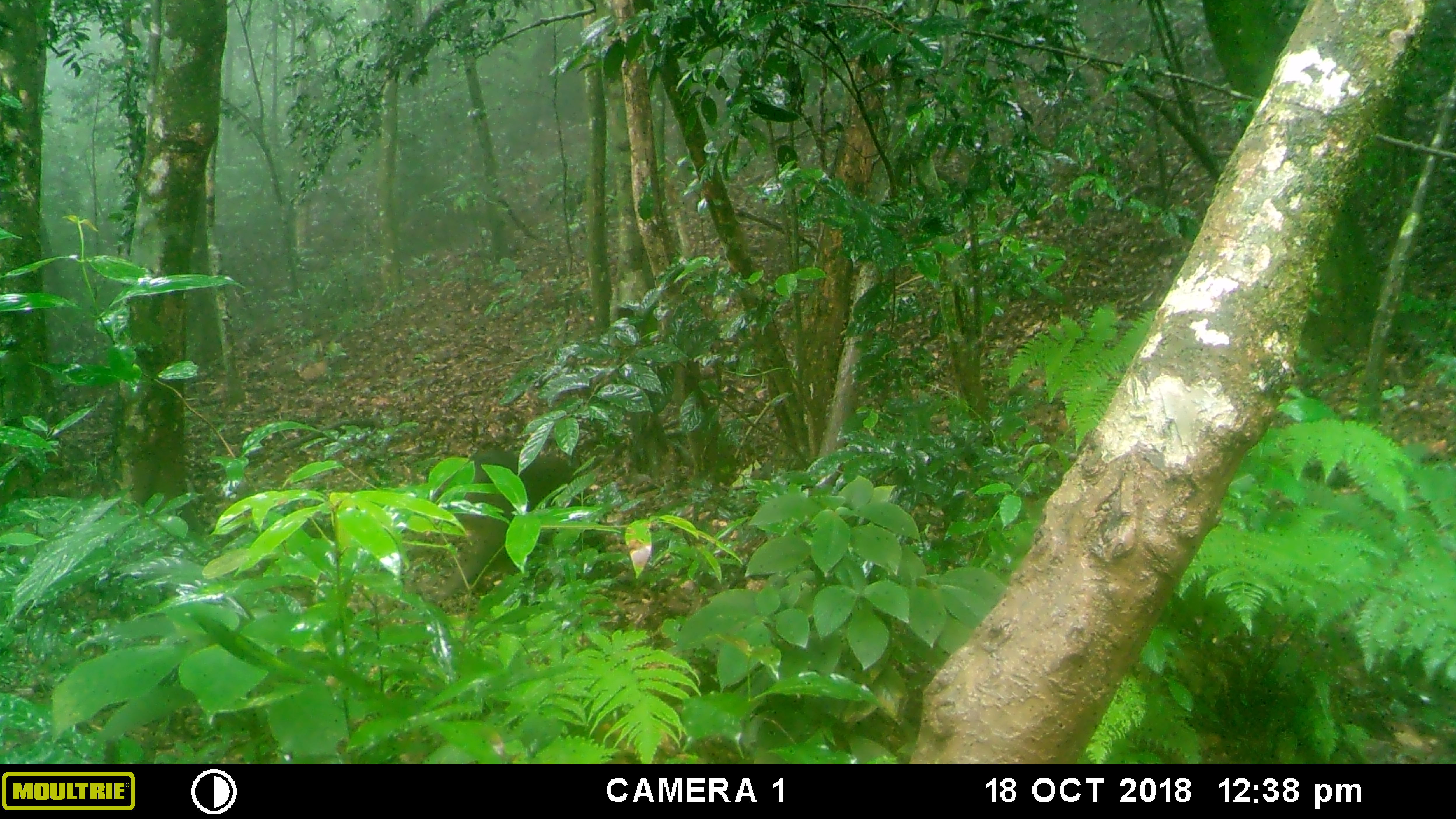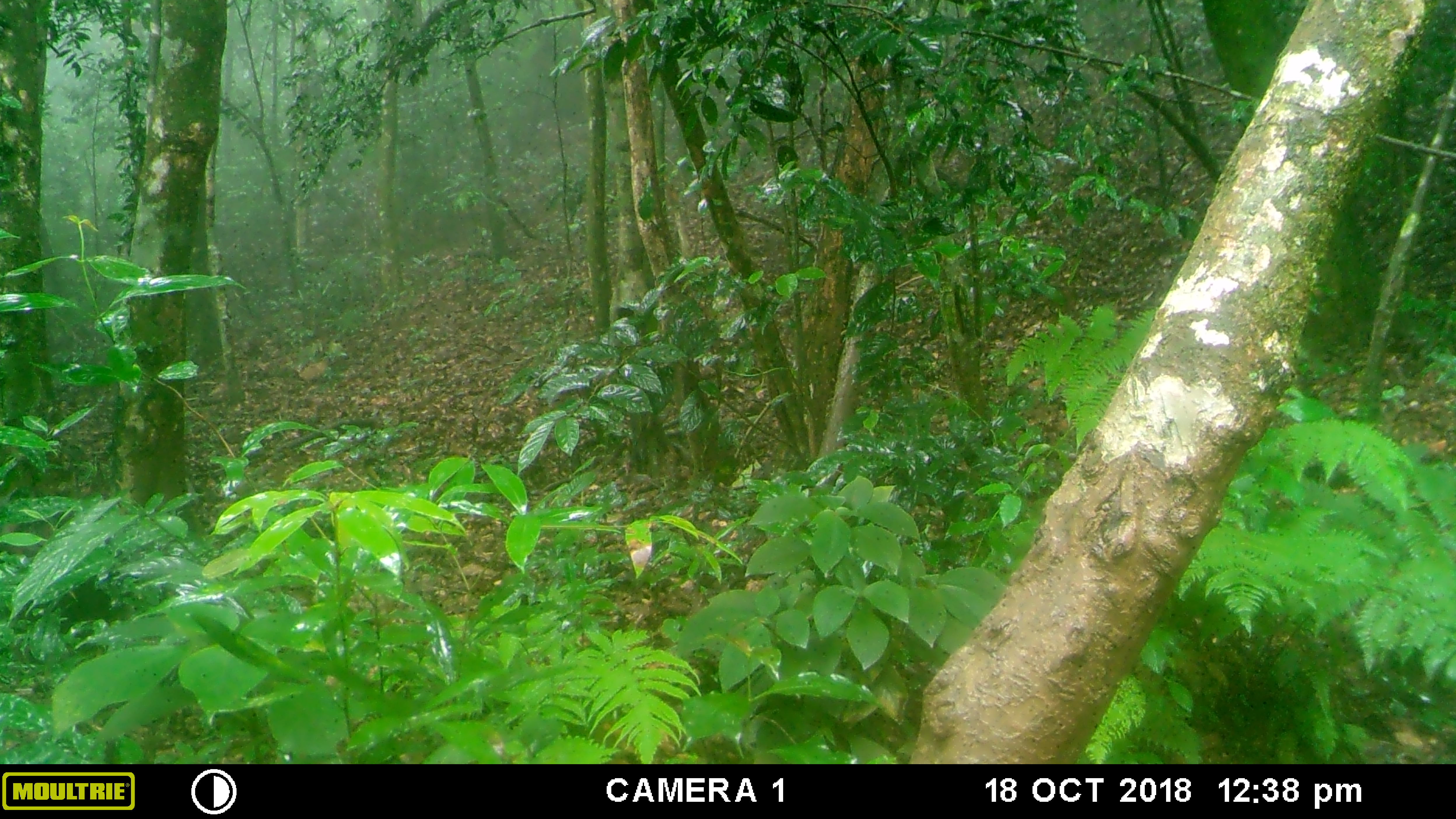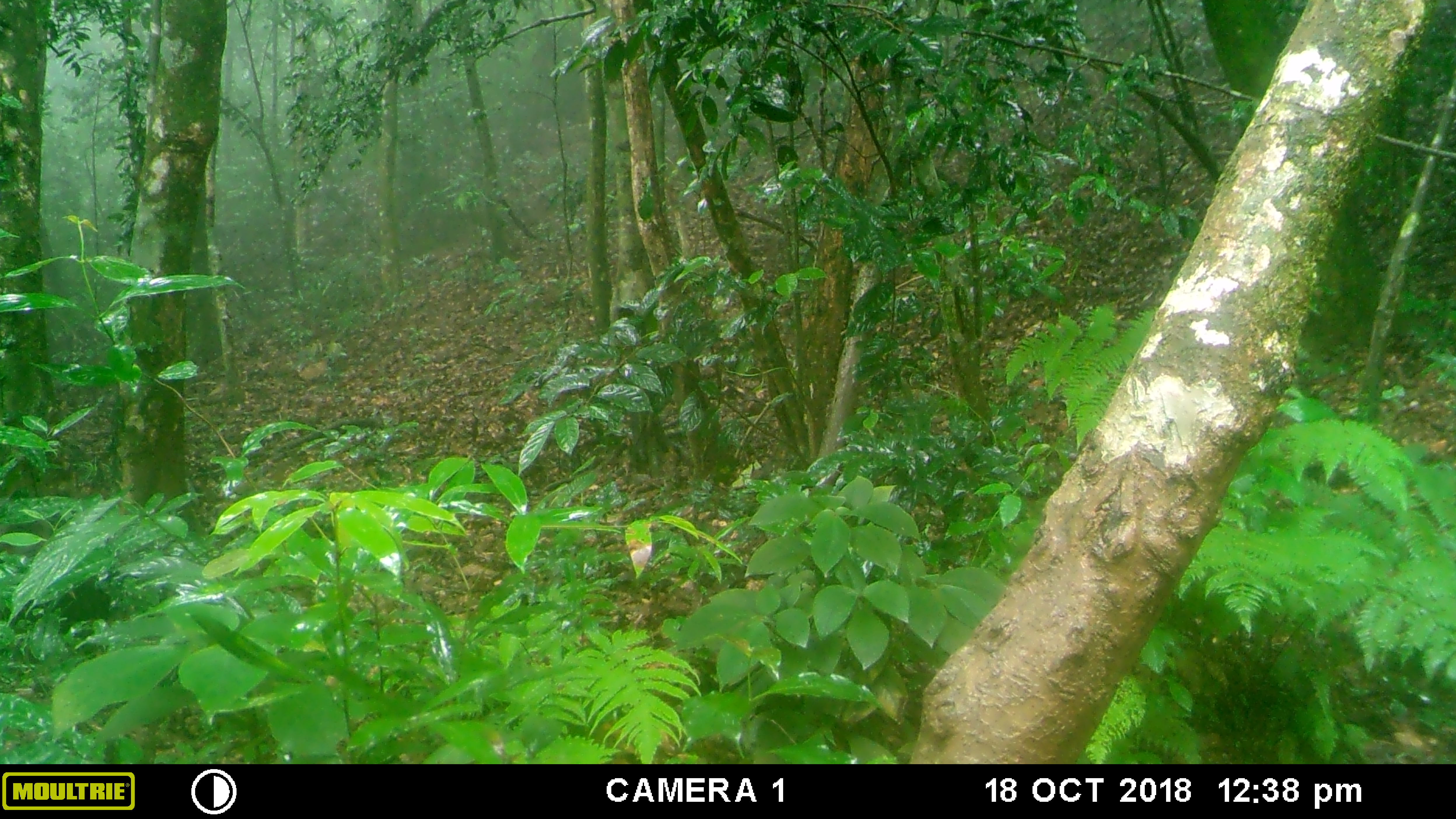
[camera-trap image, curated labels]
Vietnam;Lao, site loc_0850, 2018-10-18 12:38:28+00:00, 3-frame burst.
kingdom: Animalia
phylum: Chordata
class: Mammalia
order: Primates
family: Cercopithecidae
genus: Macaca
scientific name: Macaca arctoides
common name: stump-tailed macaque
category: stump tailed macaque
Stump tailed macaque (stump-tailed macaque) (Macaca arctoides). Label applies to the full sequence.